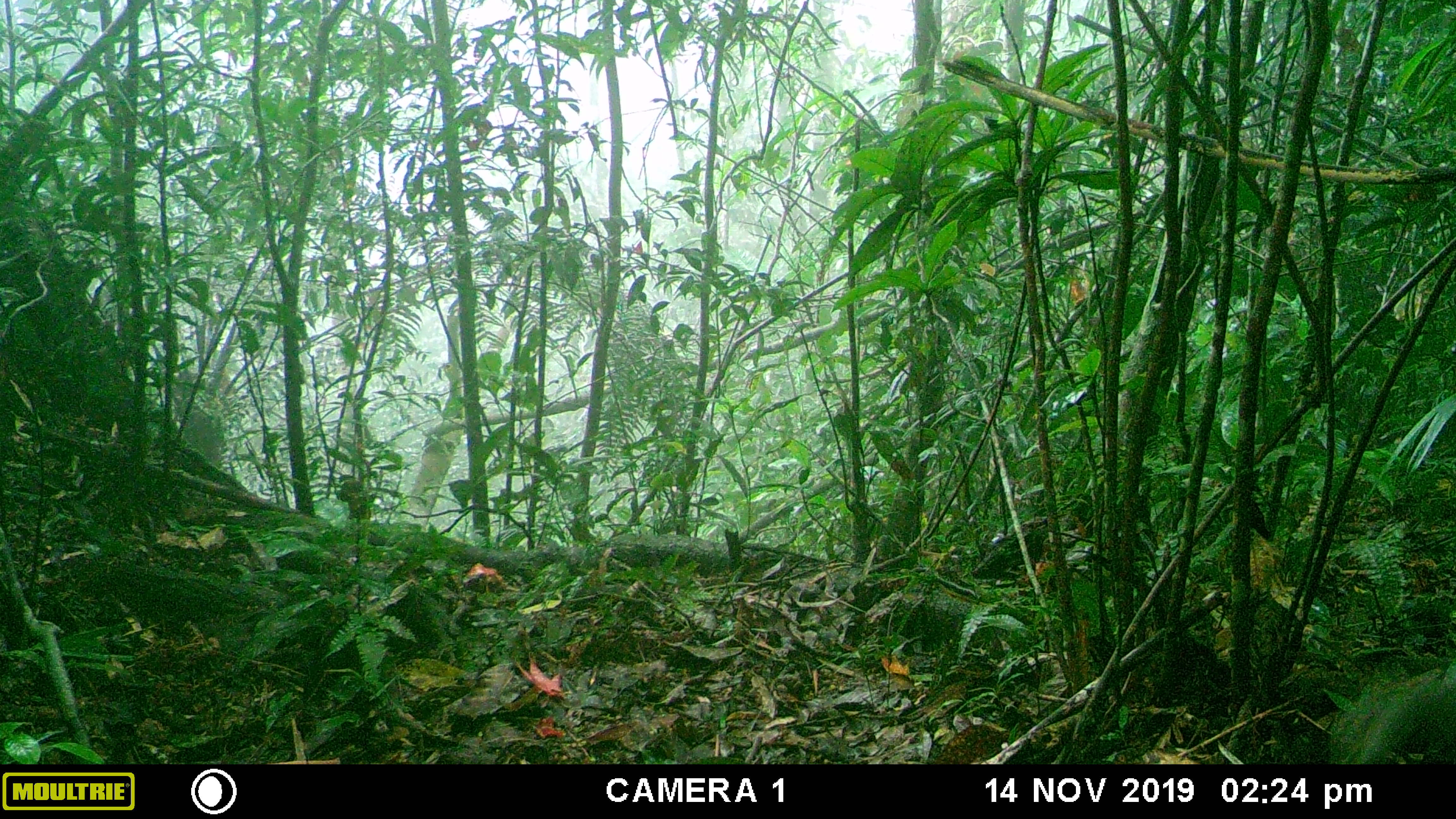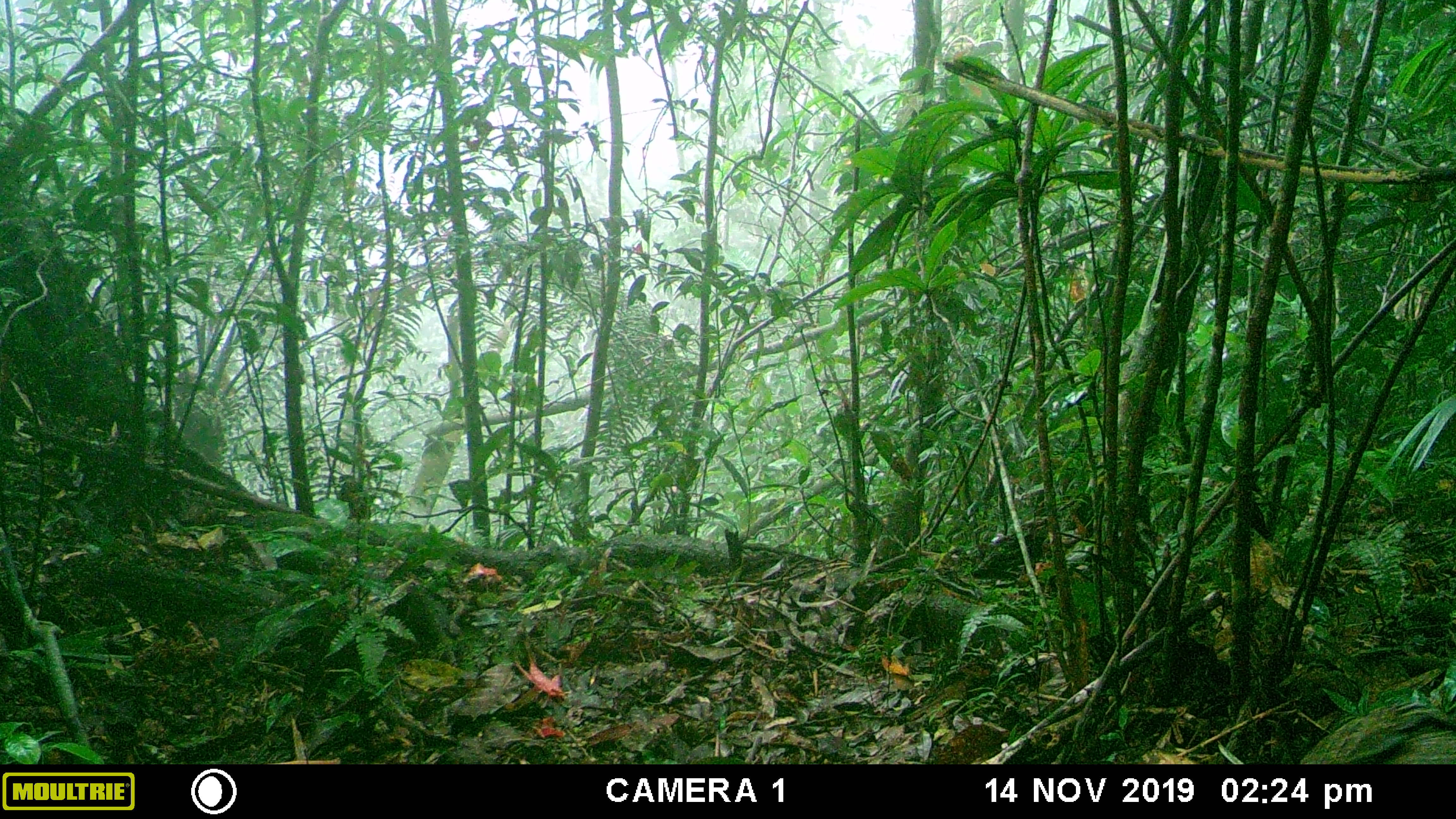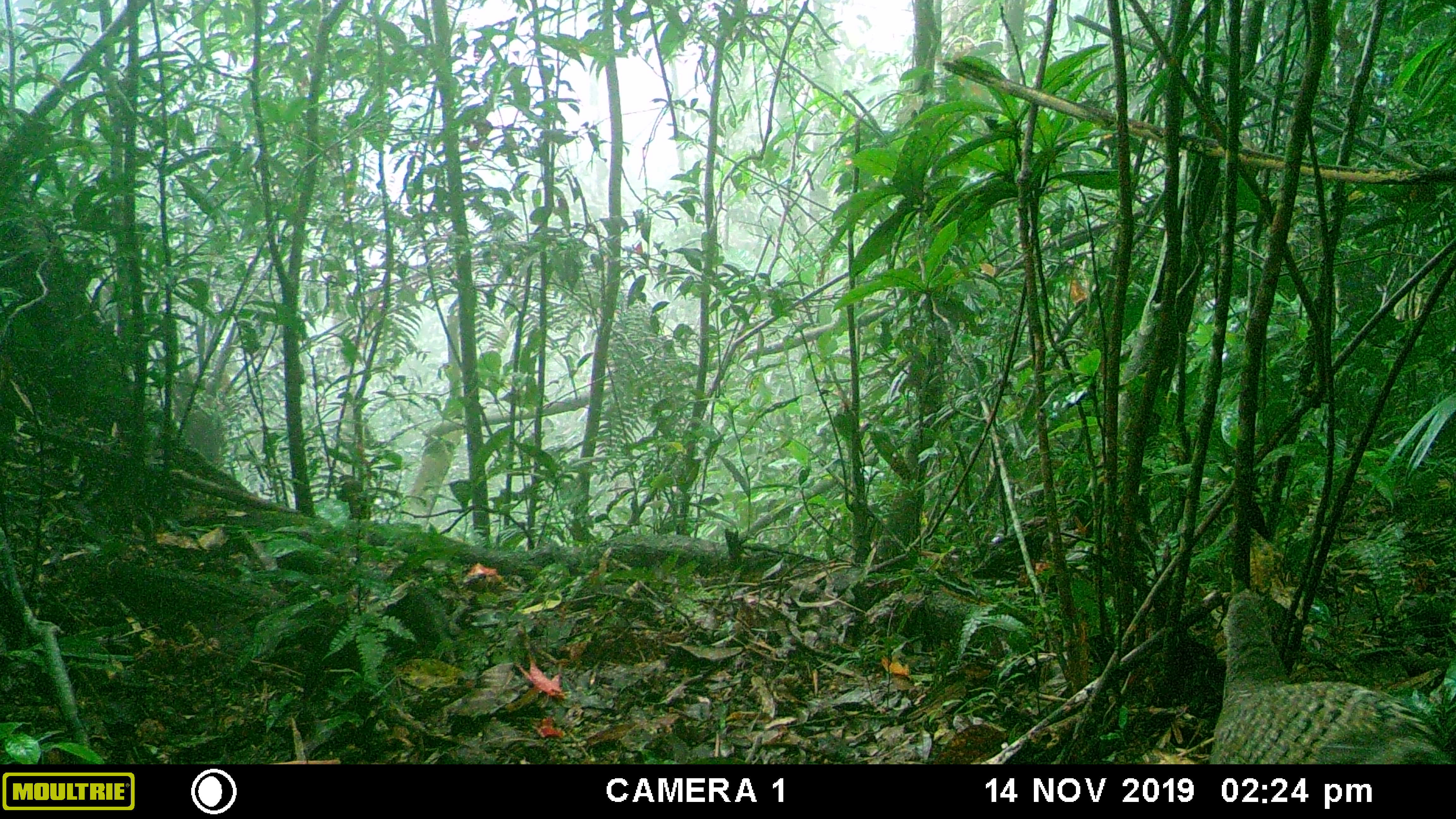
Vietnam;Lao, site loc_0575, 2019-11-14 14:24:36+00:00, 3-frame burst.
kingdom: Animalia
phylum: Chordata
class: Aves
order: Galliformes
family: Phasianidae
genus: Polyplectron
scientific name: Polyplectron bicalcaratum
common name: gray peacock-pheasant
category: grey peacock pheasant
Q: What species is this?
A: Grey peacock pheasant (gray peacock-pheasant) (Polyplectron bicalcaratum).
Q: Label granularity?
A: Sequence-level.